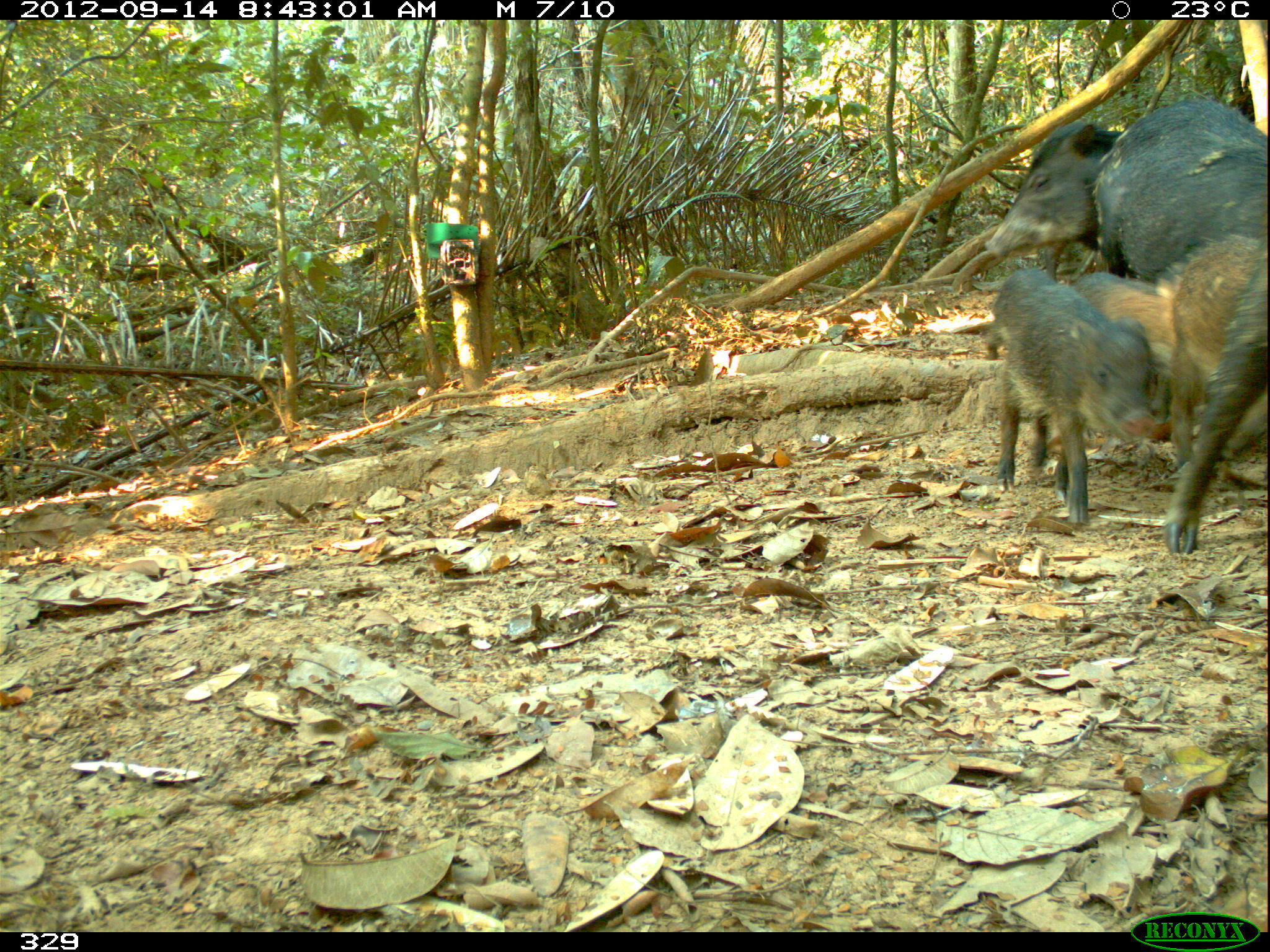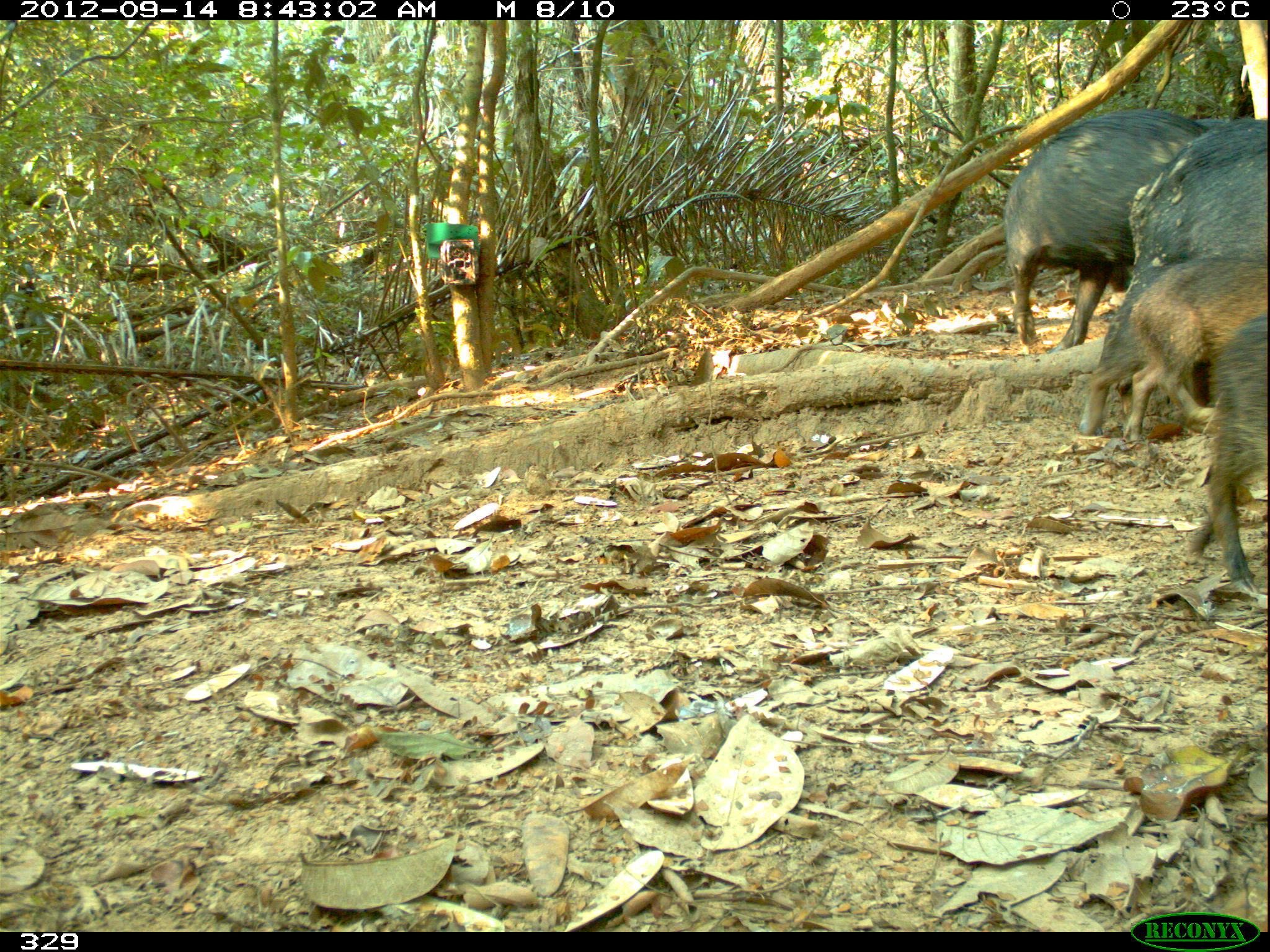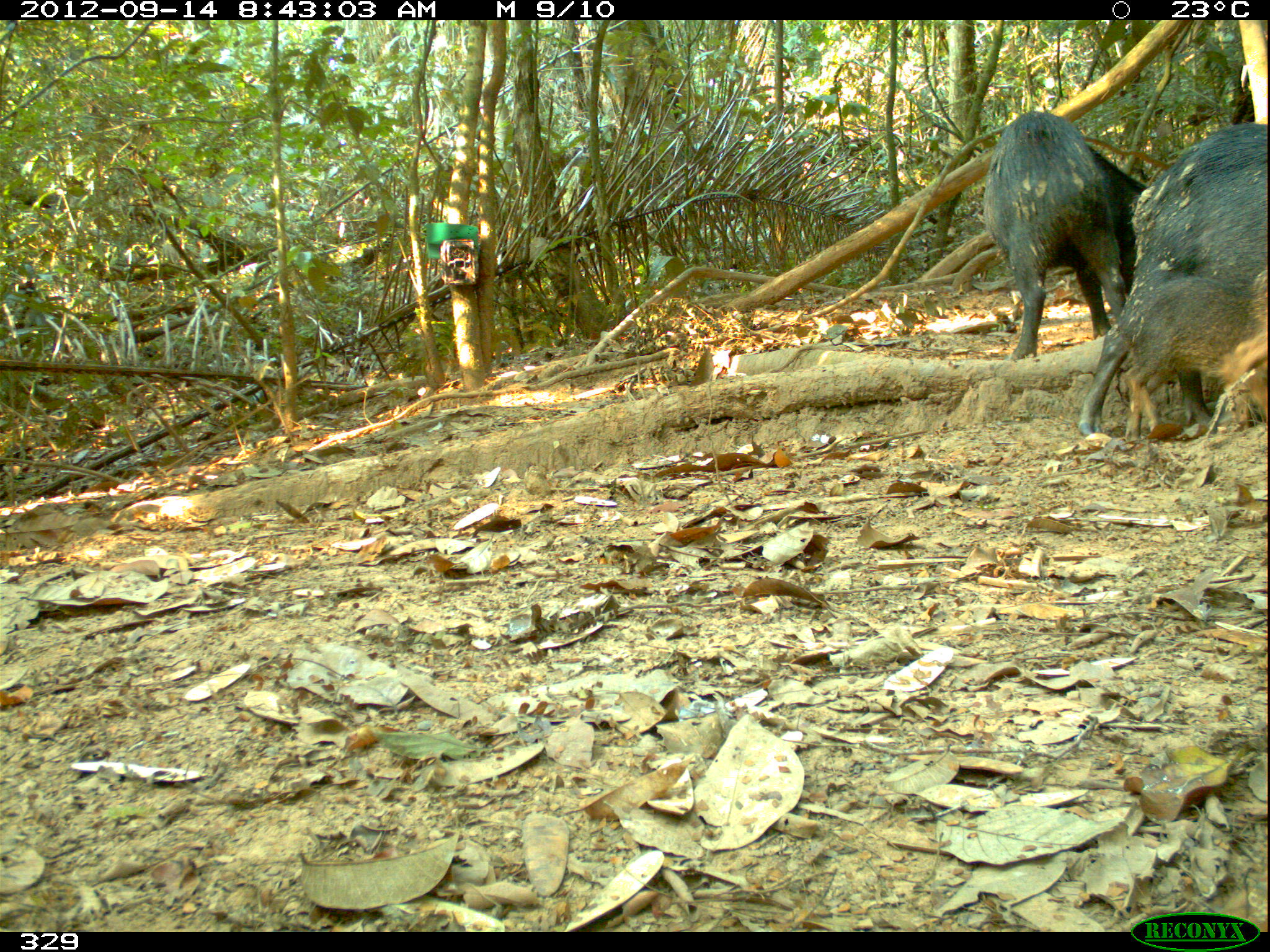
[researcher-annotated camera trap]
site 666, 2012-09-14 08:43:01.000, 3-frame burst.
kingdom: Animalia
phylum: Chordata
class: Mammalia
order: Artiodactyla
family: Tayassuidae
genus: Tayassu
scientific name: Tayassu pecari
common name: white-lipped peccary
Tayassu pecari (white-lipped peccary).